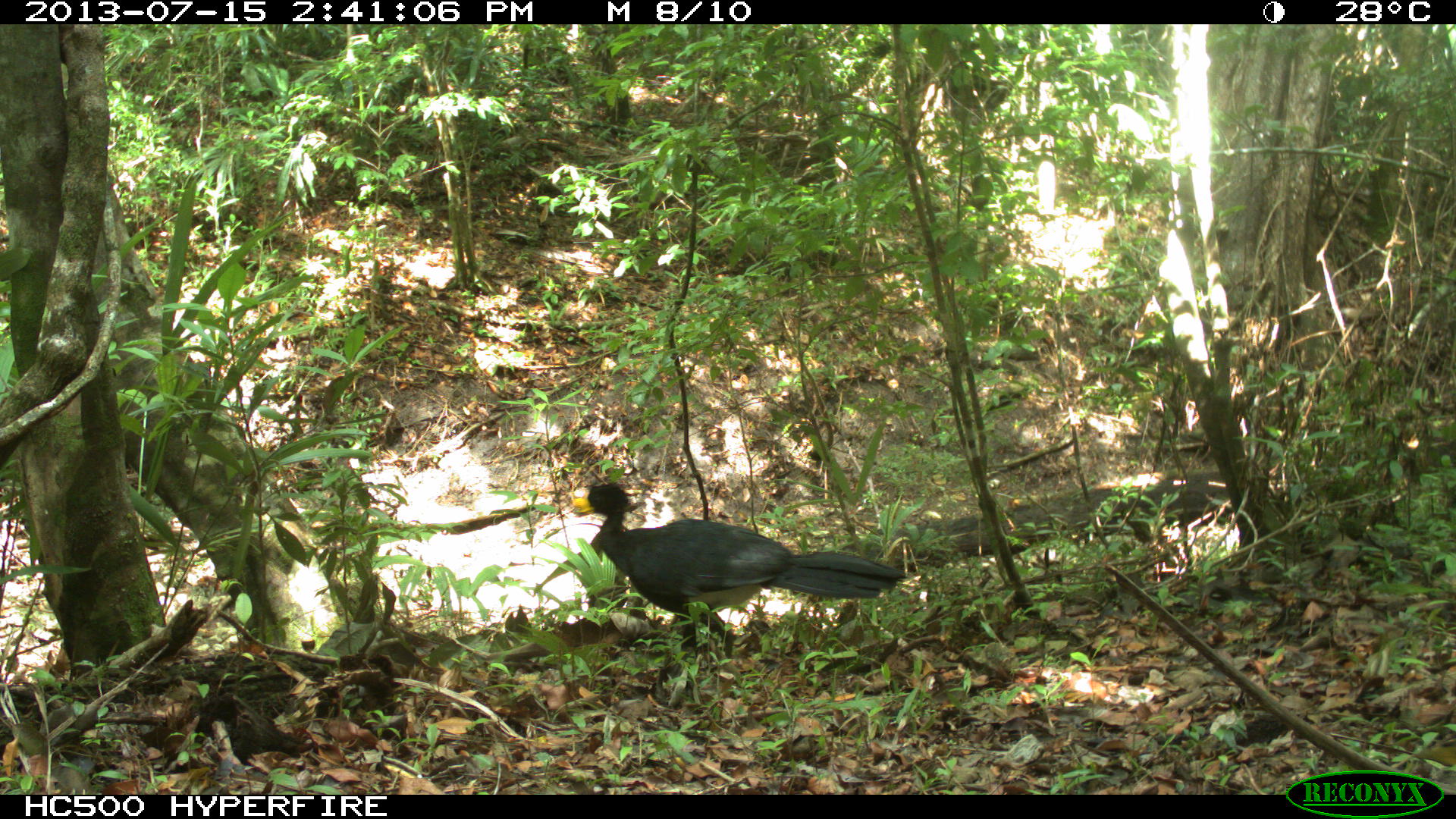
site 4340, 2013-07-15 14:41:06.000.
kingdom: Animalia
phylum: Chordata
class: Aves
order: Galliformes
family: Cracidae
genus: Crax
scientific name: Crax rubra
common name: great curassow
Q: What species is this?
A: Crax rubra (great curassow).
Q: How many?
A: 1.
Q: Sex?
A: Male.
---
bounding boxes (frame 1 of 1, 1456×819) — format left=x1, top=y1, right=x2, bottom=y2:
crax rubra: left=571, top=481, right=907, bottom=675